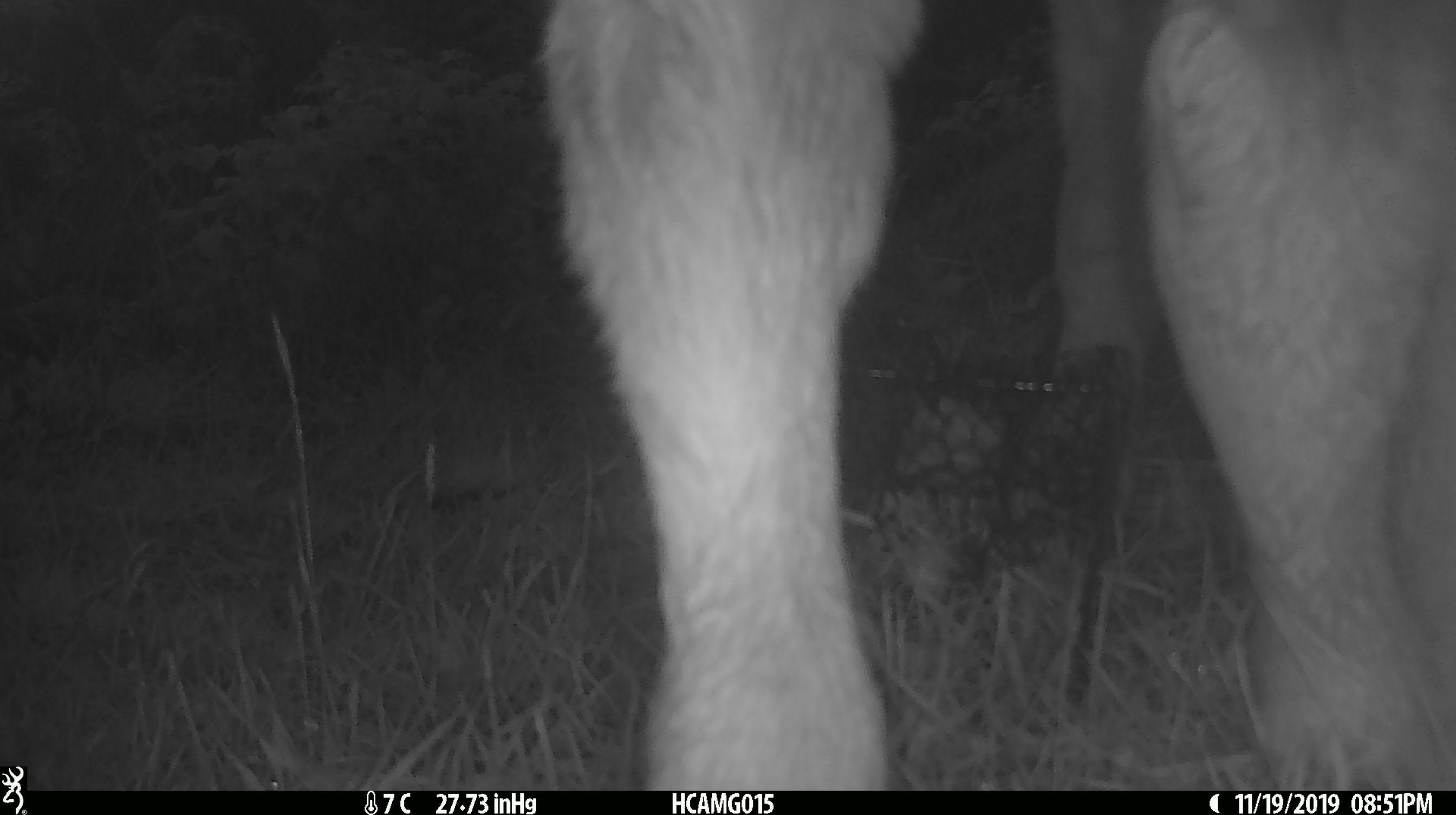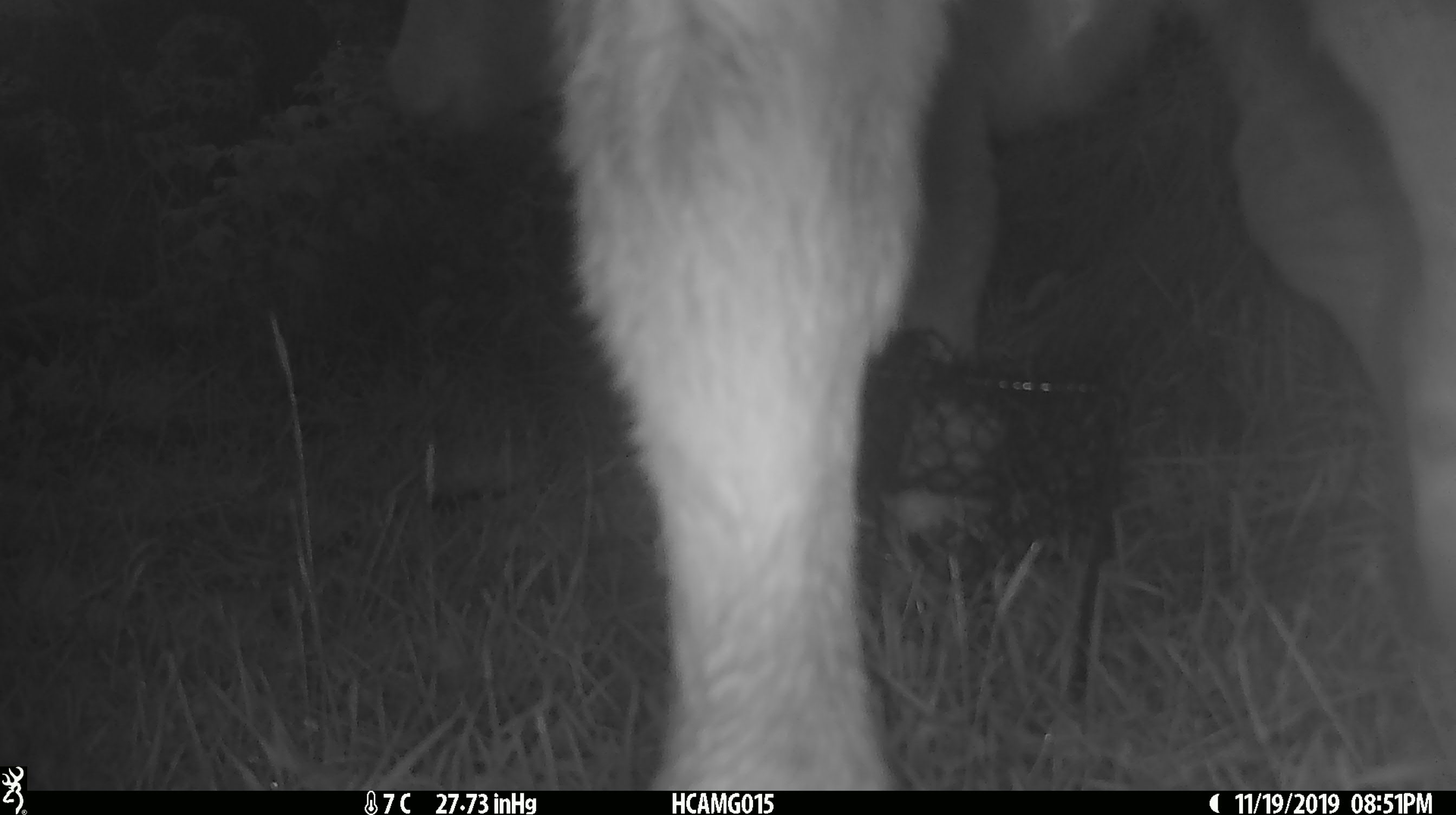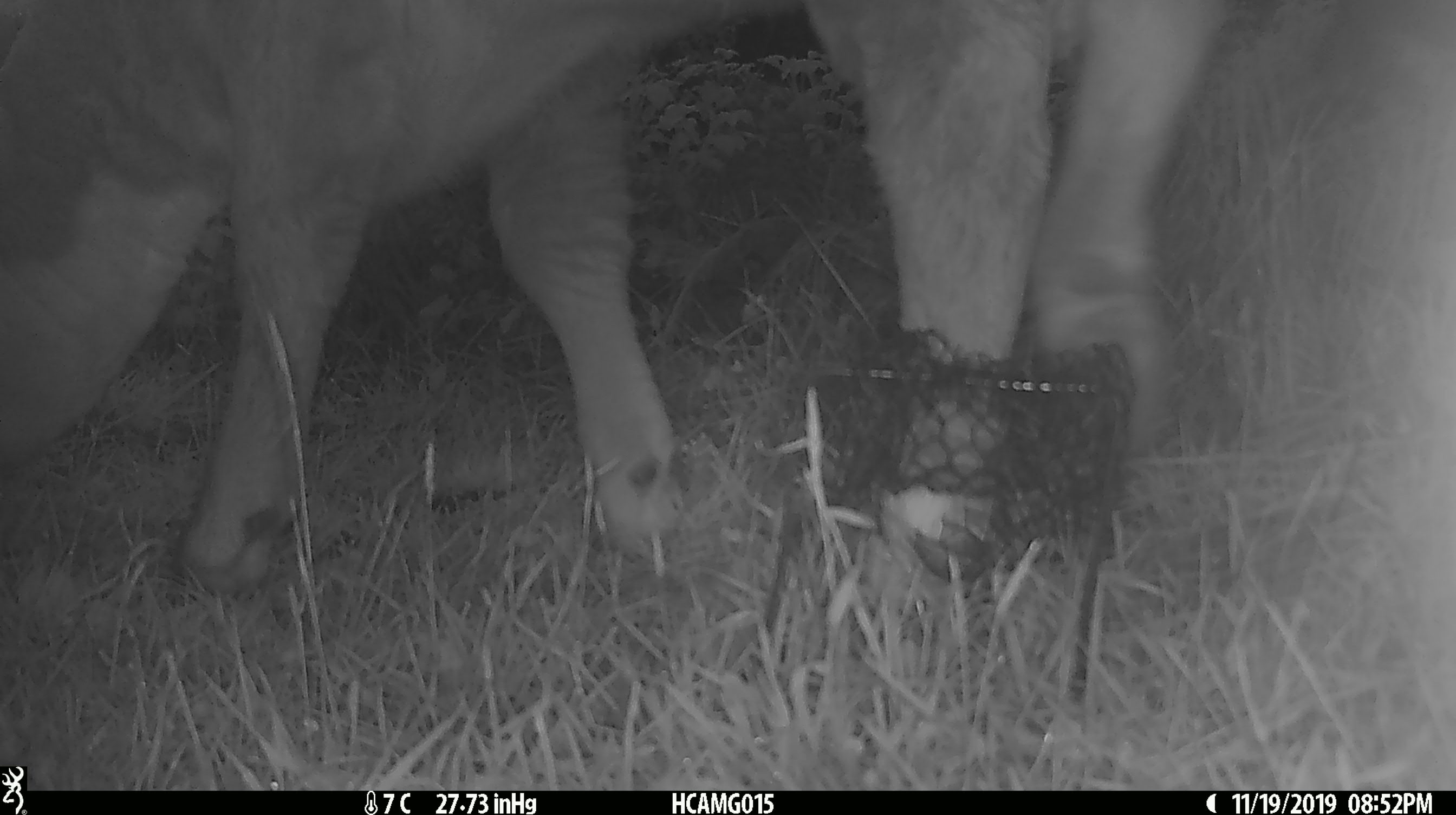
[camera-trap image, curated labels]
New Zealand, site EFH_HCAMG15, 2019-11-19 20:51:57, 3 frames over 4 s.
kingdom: Animalia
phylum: Chordata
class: Mammalia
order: Artiodactyla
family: Bovidae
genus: Bos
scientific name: Bos taurus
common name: domestic cow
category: cow